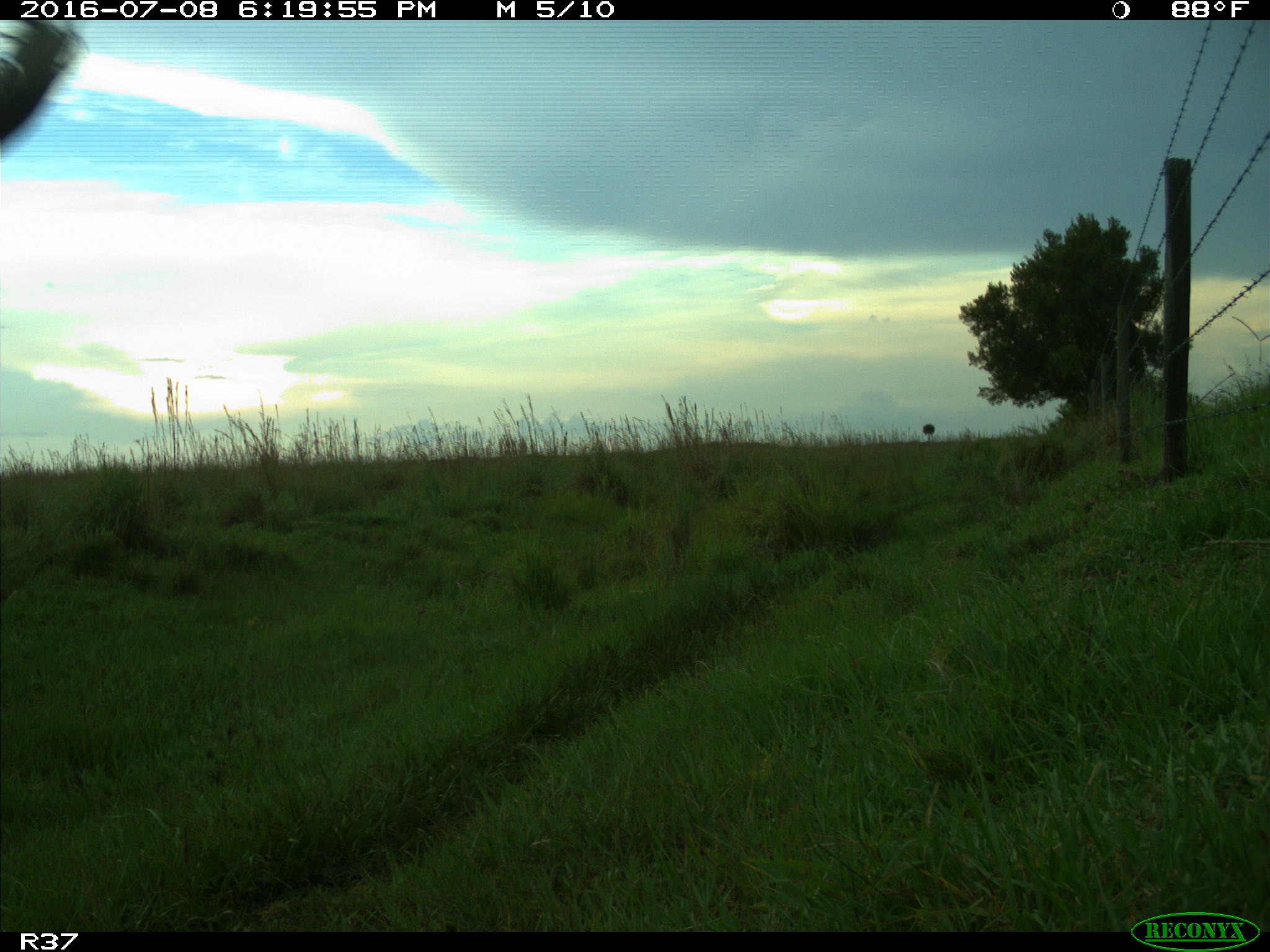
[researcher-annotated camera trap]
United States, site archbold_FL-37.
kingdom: Animalia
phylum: Chordata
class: Mammalia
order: Artiodactyla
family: Bovidae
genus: Bos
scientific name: Bos taurus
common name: domestic cow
Bos taurus (domestic cow).